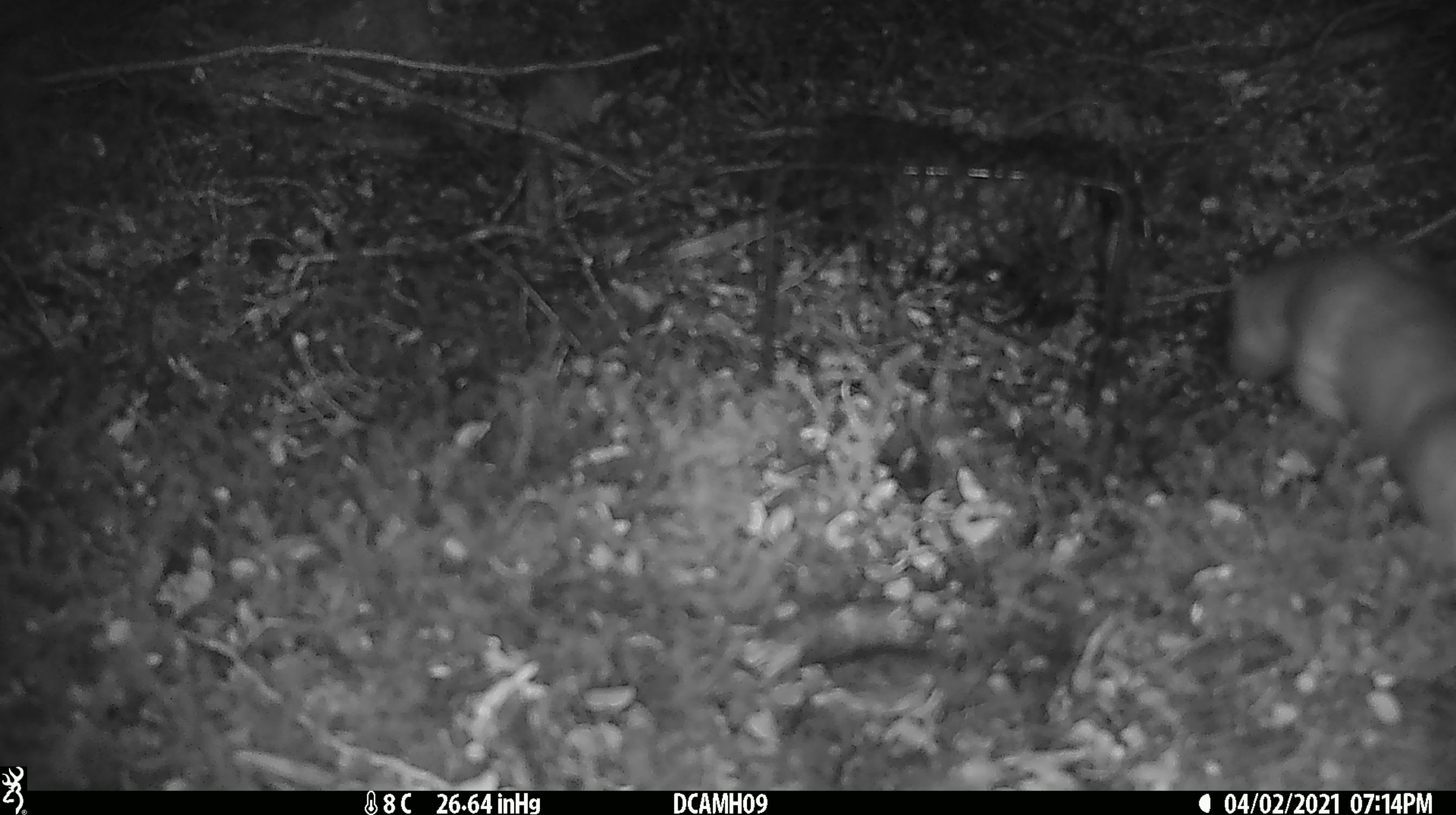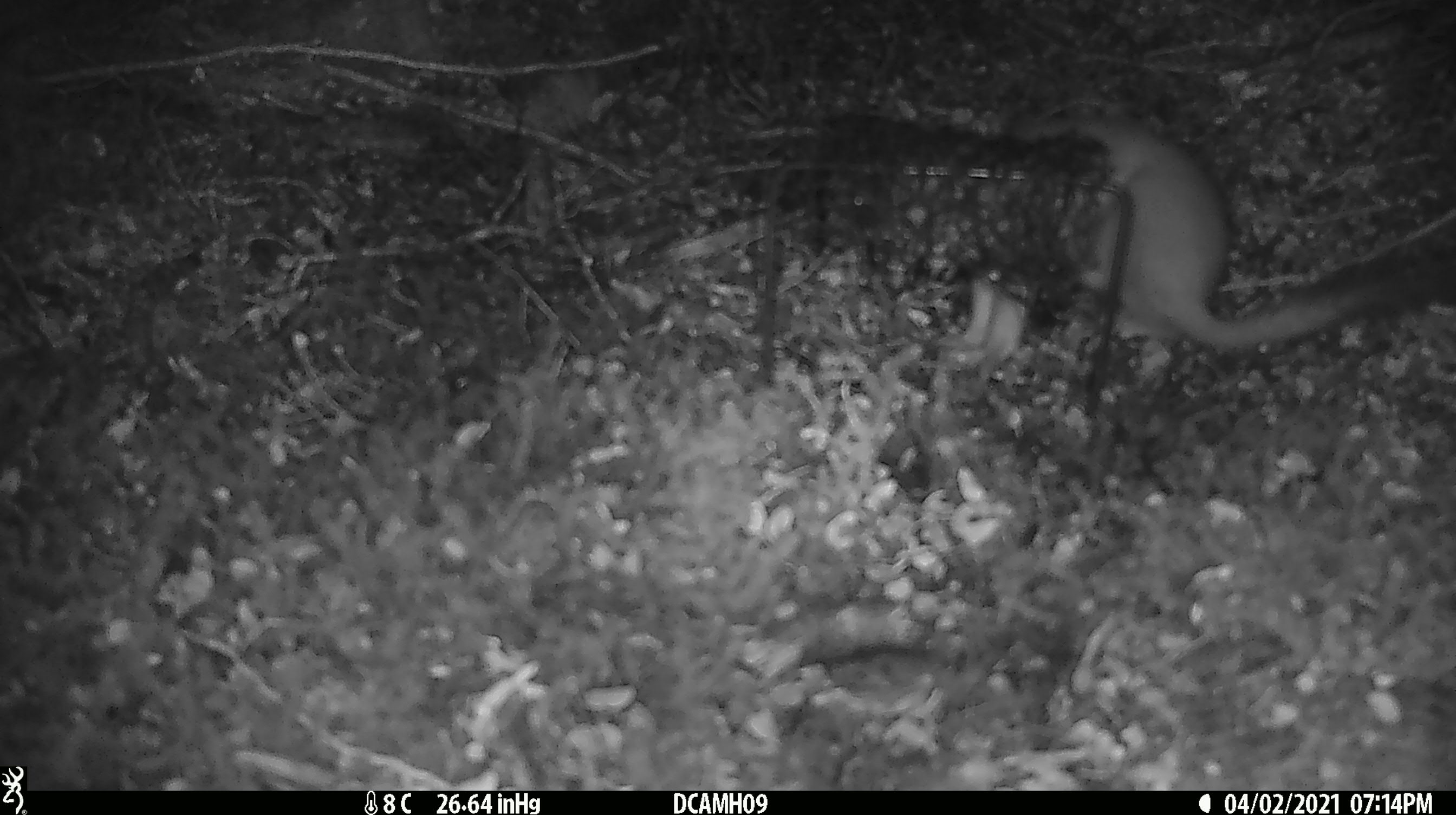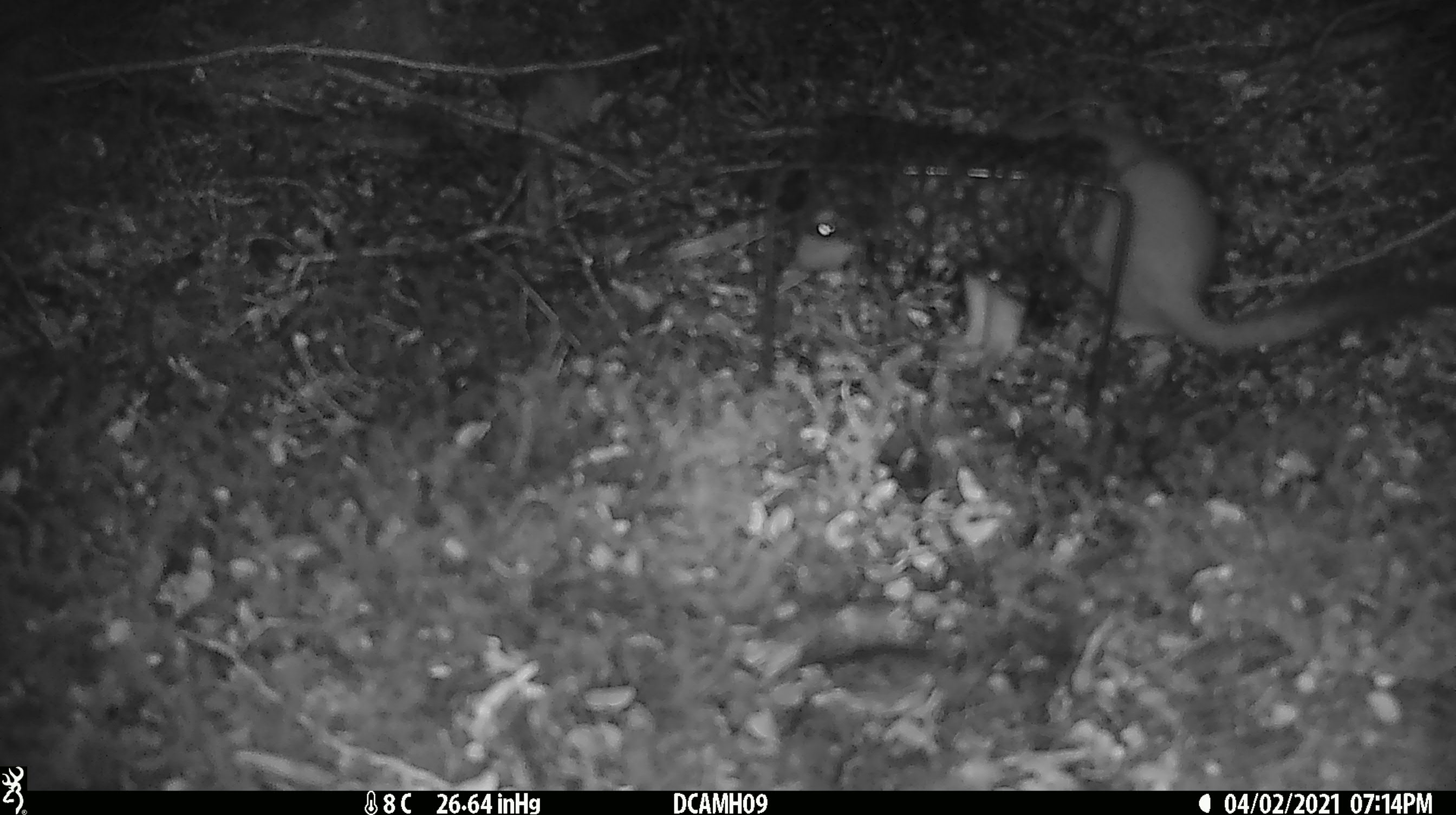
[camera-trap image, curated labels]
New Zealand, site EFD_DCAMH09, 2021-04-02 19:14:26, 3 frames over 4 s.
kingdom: Animalia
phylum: Chordata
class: Mammalia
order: Carnivora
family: Mustelidae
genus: Mustela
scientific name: Mustela erminea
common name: stoat